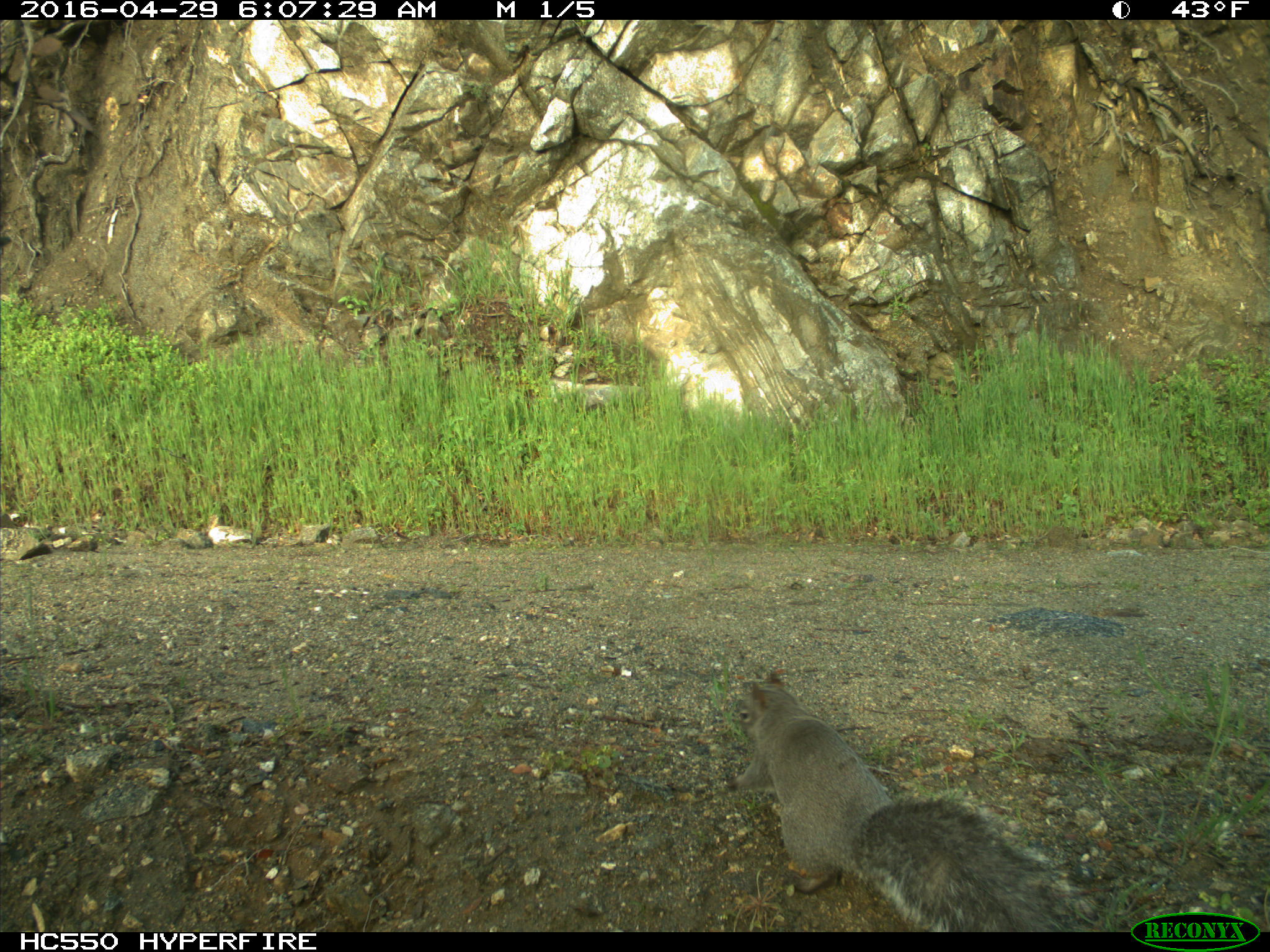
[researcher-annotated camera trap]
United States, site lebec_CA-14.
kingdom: Animalia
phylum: Chordata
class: Mammalia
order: Carnivora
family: Canidae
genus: Urocyon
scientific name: Urocyon cinereoargenteus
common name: gray fox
Urocyon cinereoargenteus (gray fox).